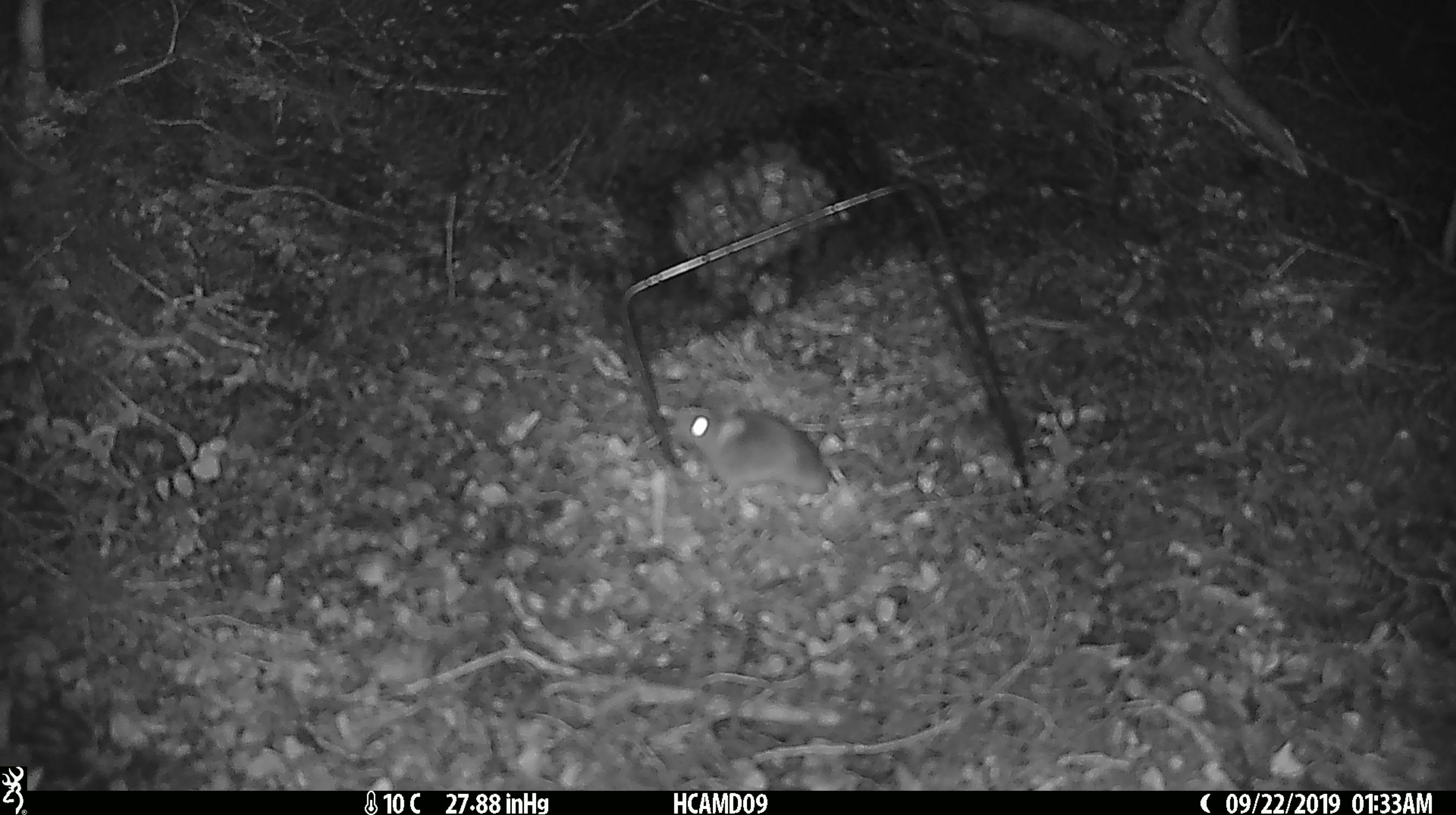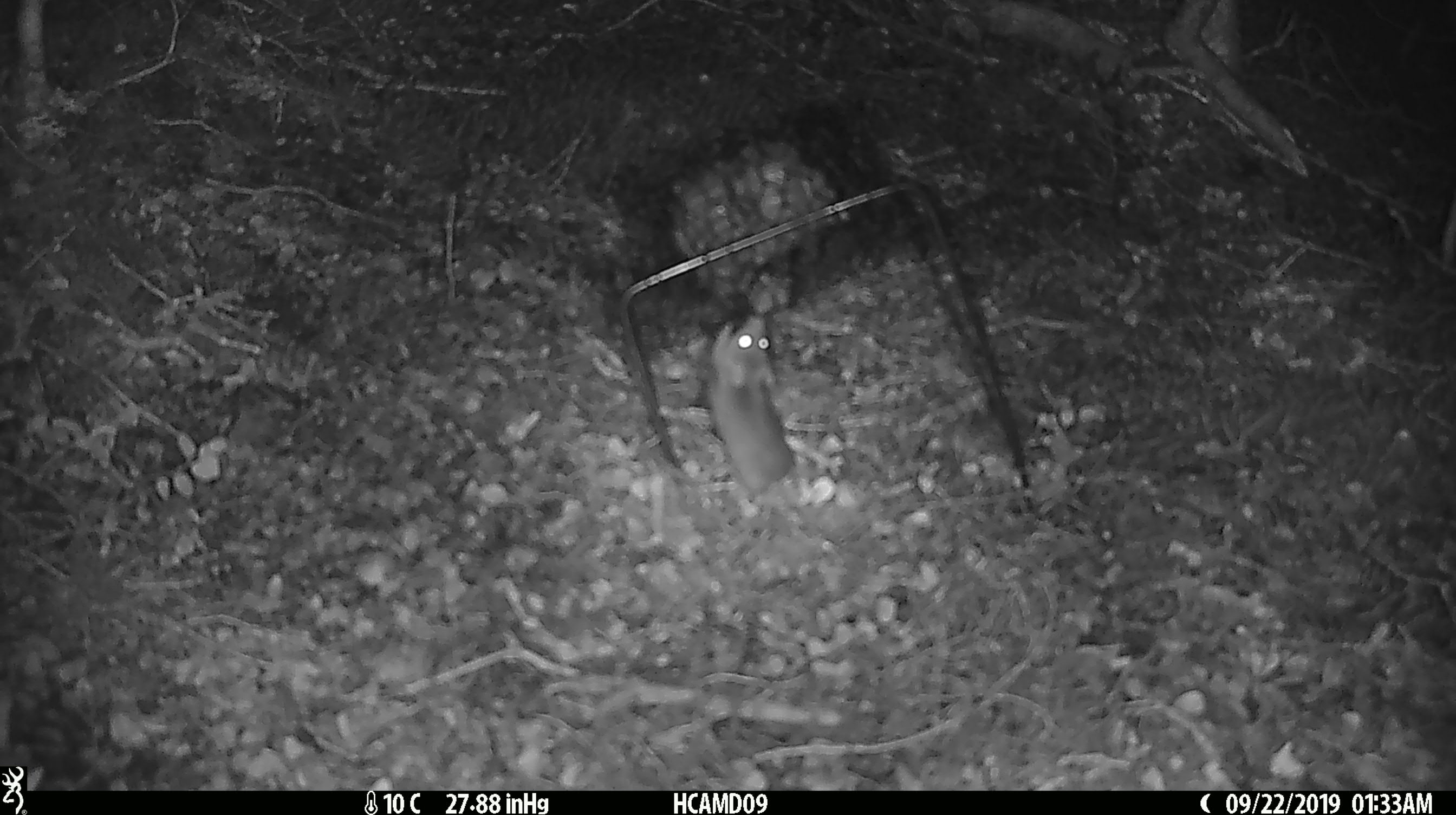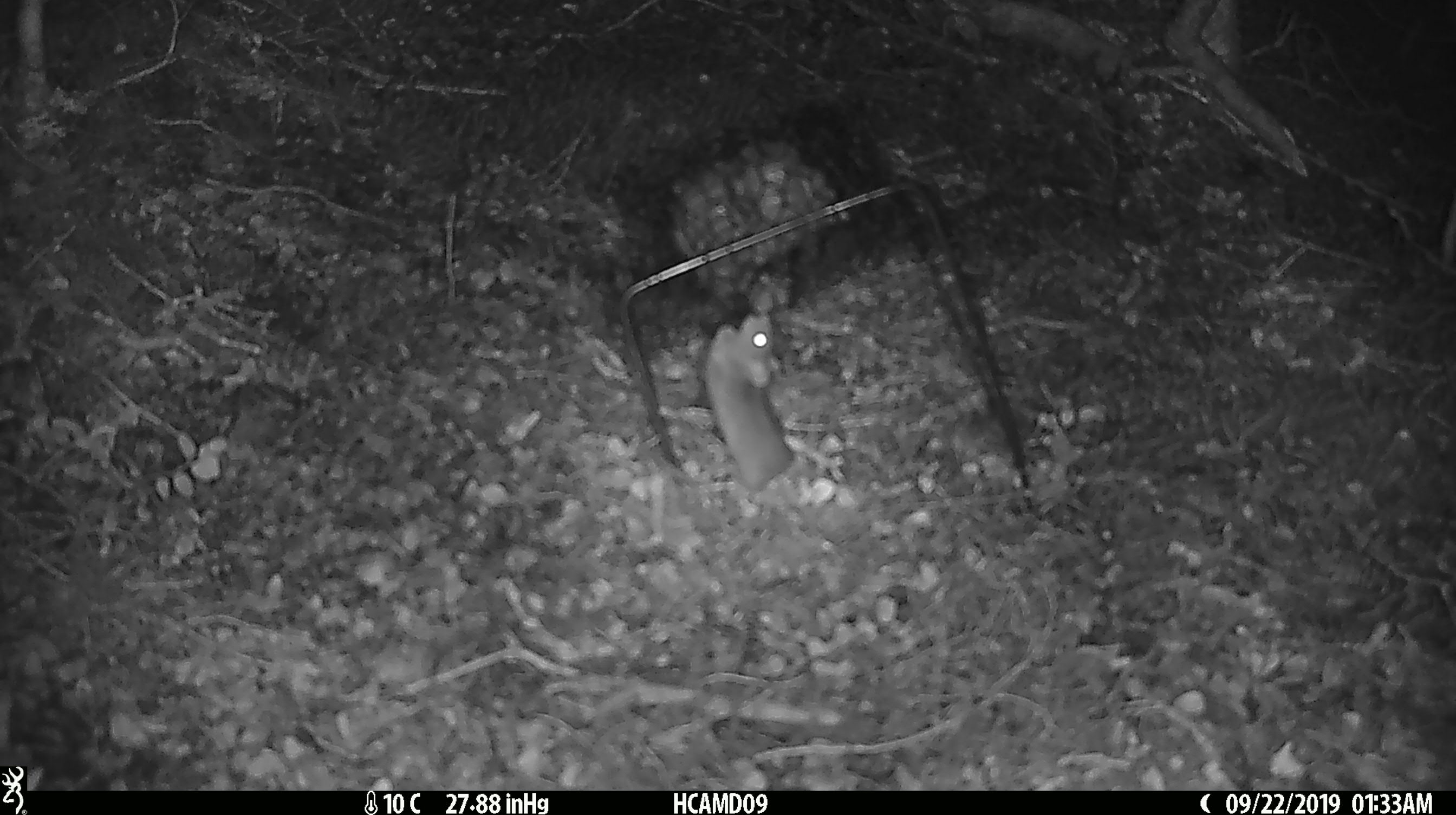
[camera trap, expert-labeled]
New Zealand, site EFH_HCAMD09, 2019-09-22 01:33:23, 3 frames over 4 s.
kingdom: Animalia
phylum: Chordata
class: Mammalia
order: Rodentia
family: Muridae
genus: Mus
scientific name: Mus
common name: mouse